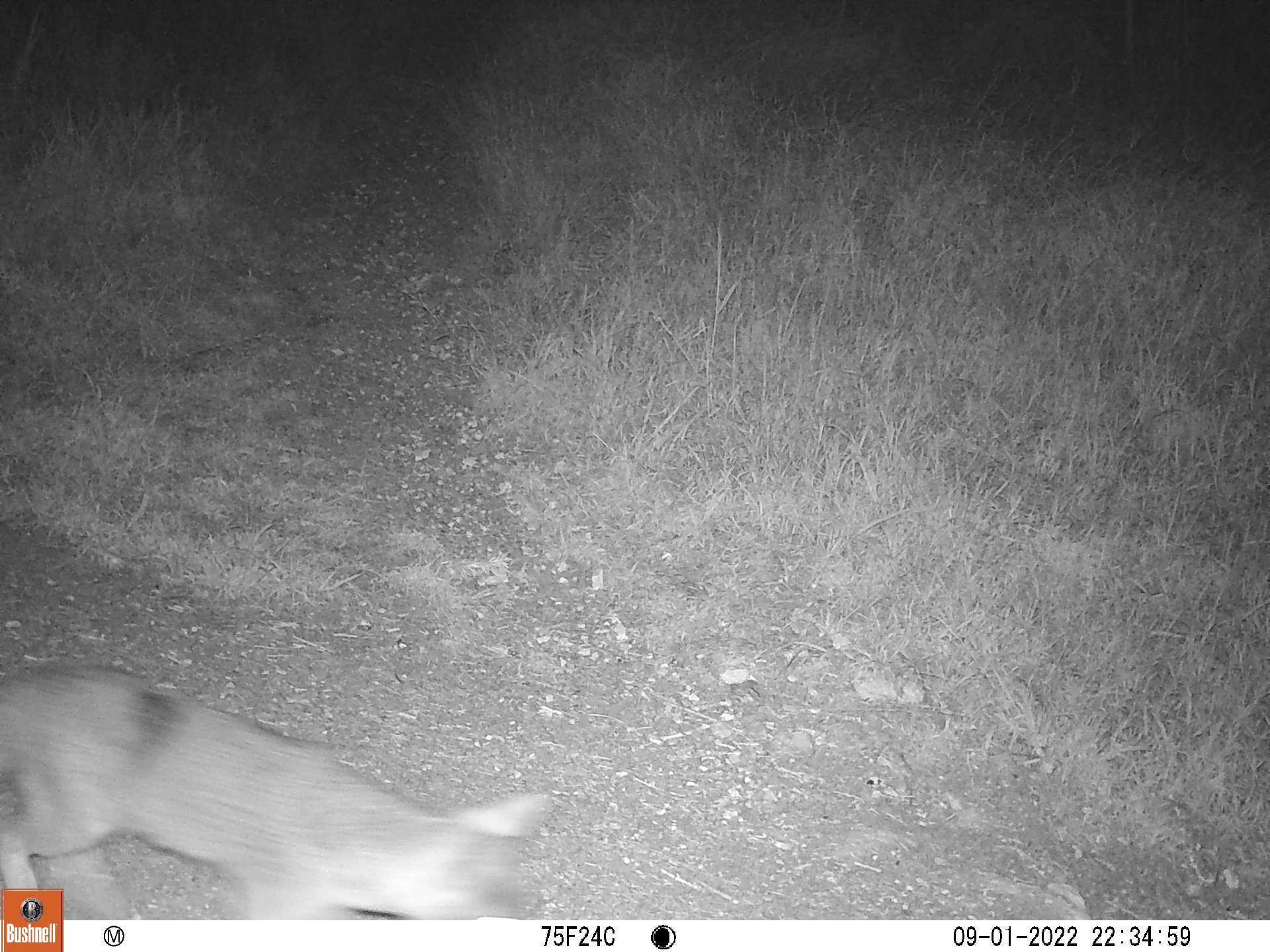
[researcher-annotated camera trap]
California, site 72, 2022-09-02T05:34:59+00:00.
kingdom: Animalia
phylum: Chordata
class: Mammalia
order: Carnivora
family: Canidae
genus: Urocyon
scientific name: Urocyon cinereoargenteus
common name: gray fox